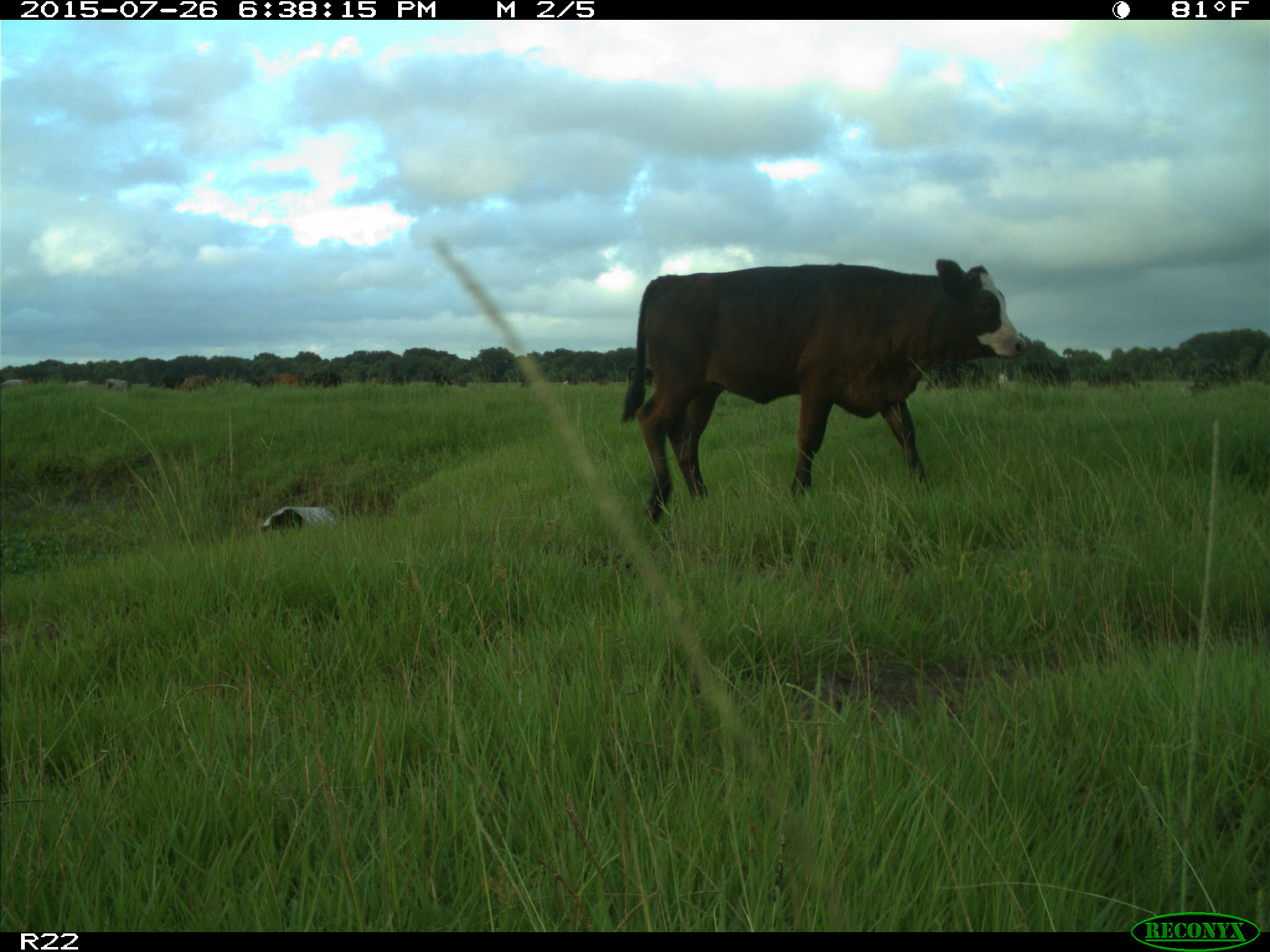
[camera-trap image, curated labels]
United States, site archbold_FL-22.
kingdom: Animalia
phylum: Chordata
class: Mammalia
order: Artiodactyla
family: Bovidae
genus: Bos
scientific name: Bos taurus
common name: domestic cow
Bos taurus (domestic cow).